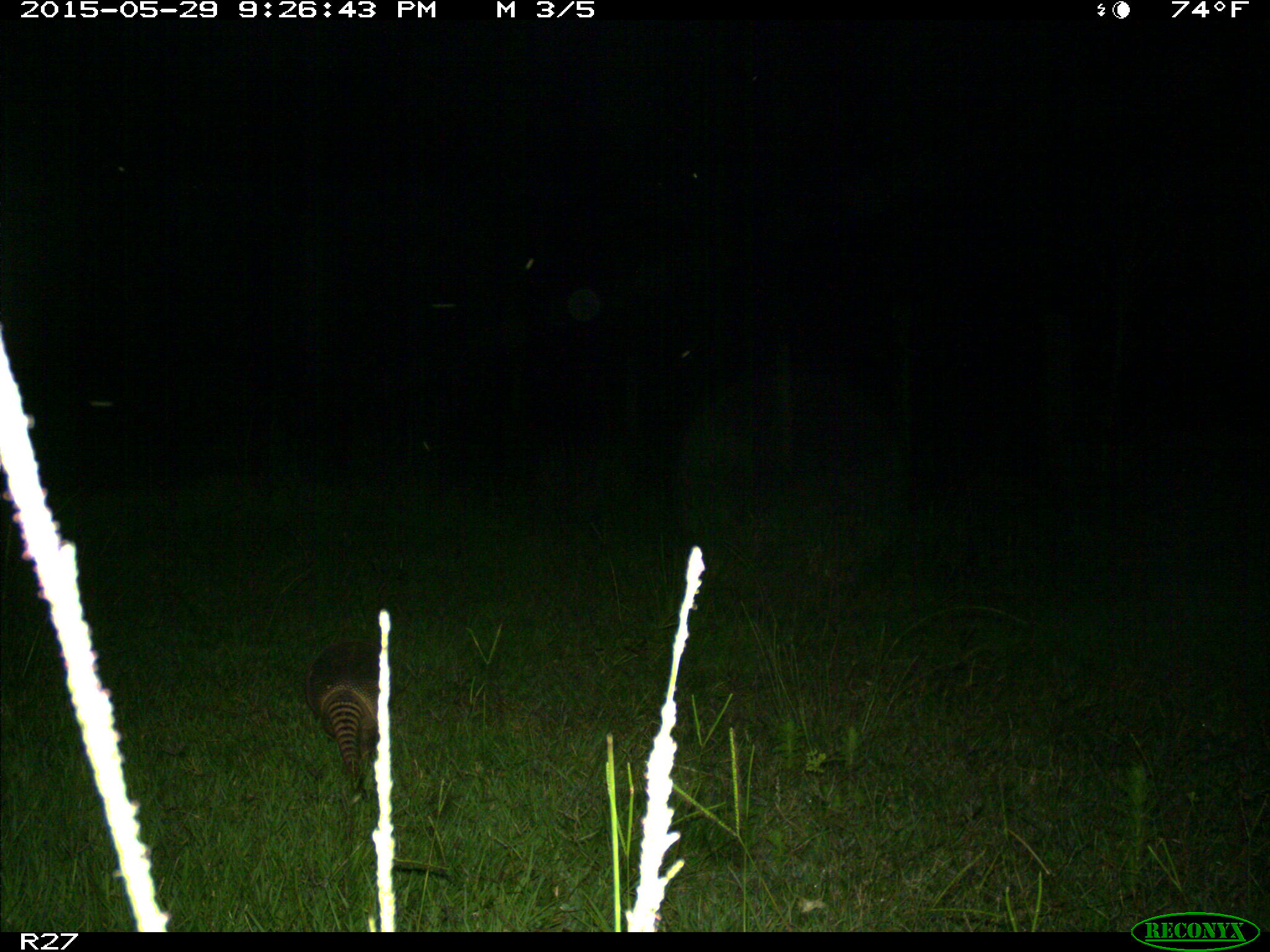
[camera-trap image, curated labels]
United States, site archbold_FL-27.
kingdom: Animalia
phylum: Chordata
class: Mammalia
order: Cingulata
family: Dasypodidae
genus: Dasypus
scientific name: Dasypus novemcinctus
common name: nine-banded armadillo